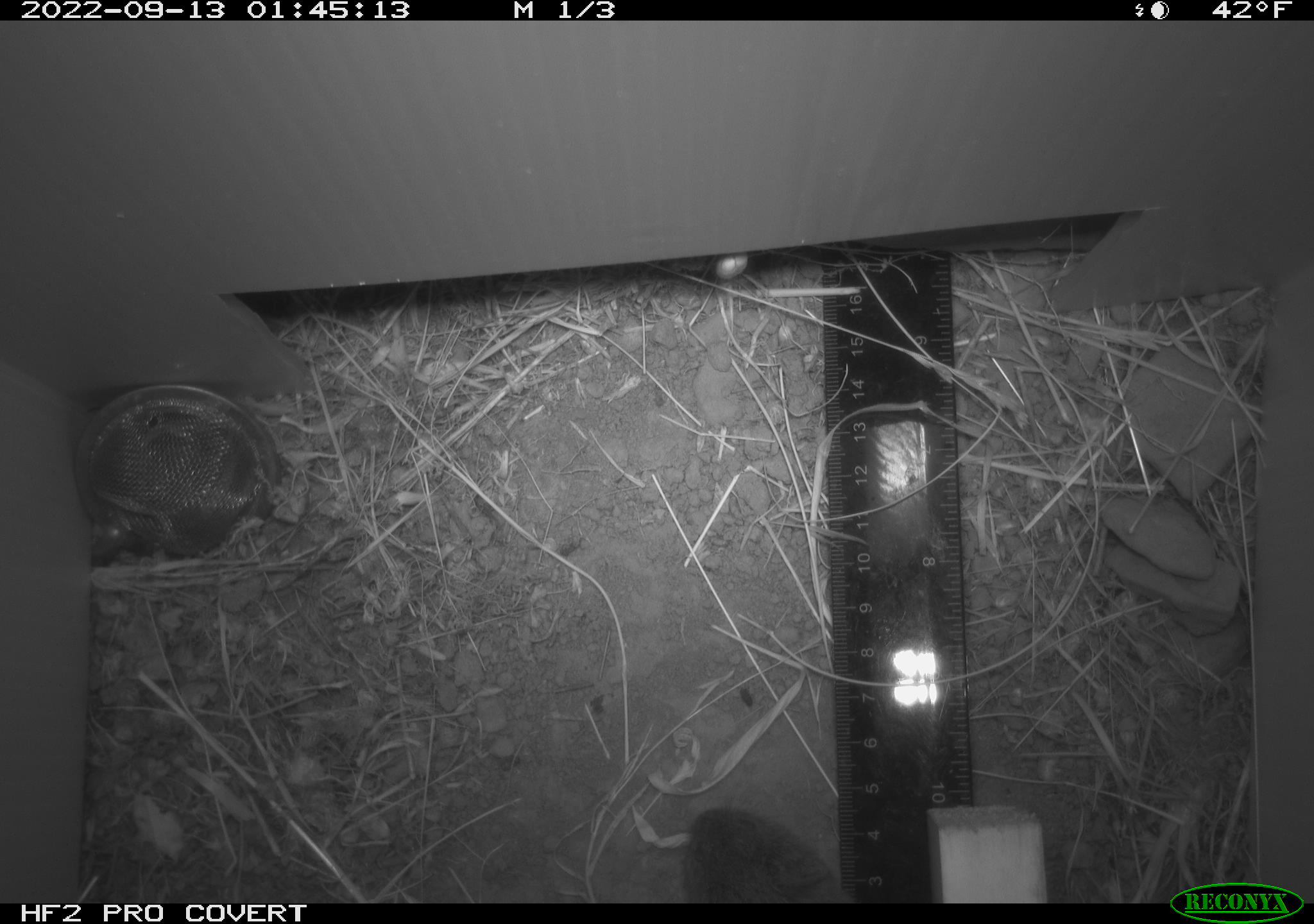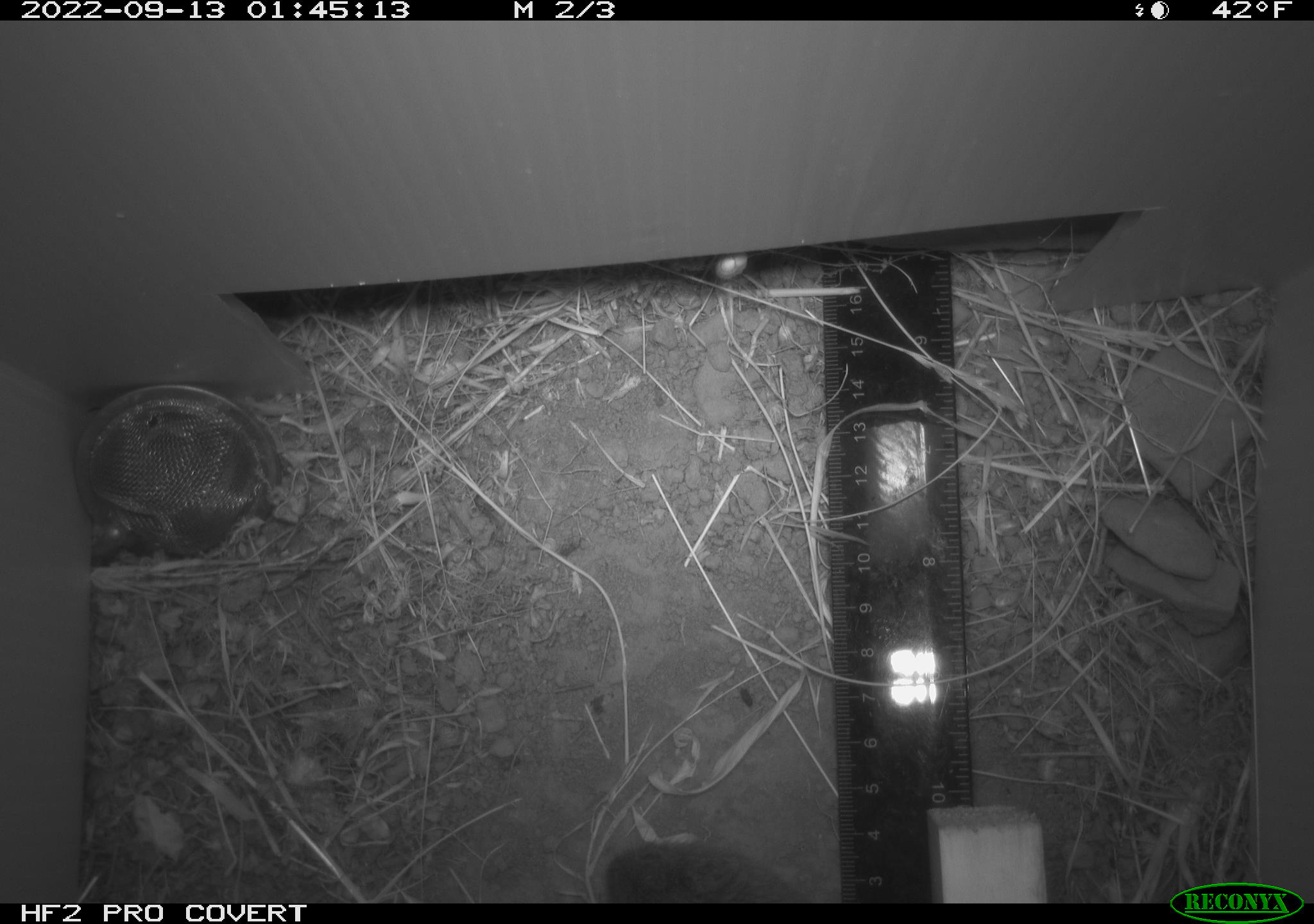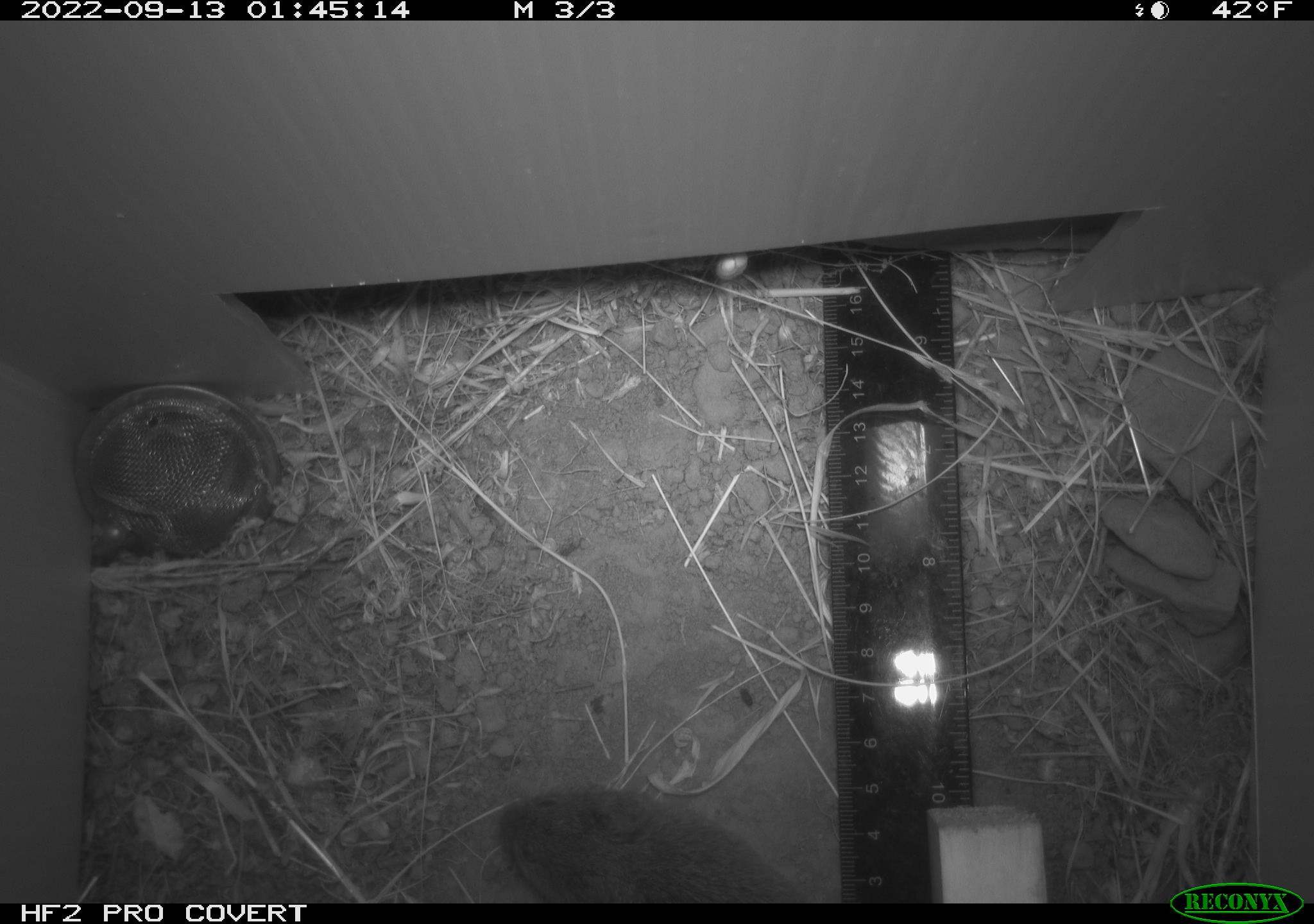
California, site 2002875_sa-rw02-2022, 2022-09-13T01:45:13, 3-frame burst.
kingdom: Animalia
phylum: Chordata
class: Mammalia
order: Rodentia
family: Cricetidae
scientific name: Arvicolinae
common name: voles, lemmings, and muskrats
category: arvicolinae subfamily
Arvicolinae subfamily (voles, lemmings, and muskrats) (Arvicolinae).